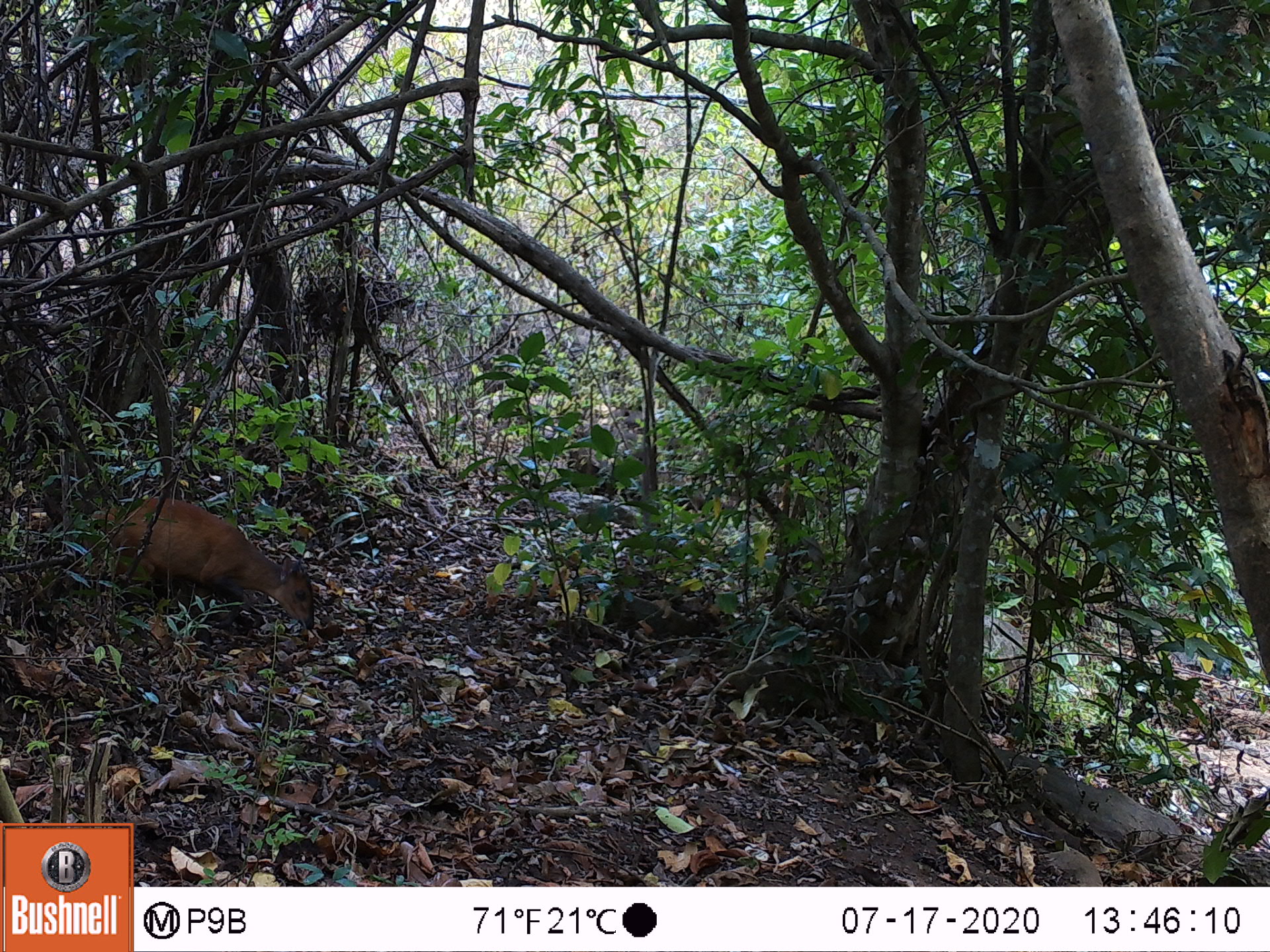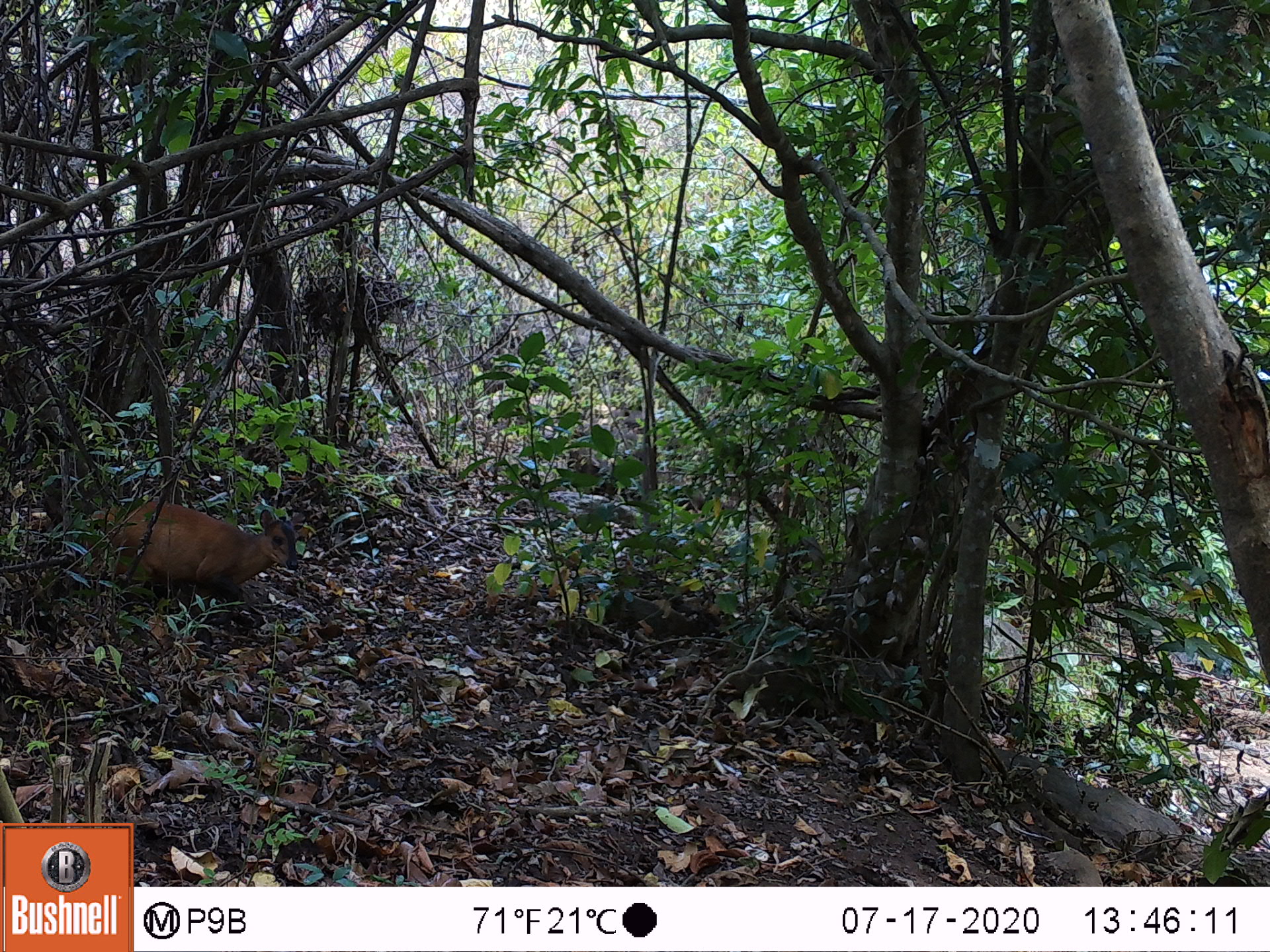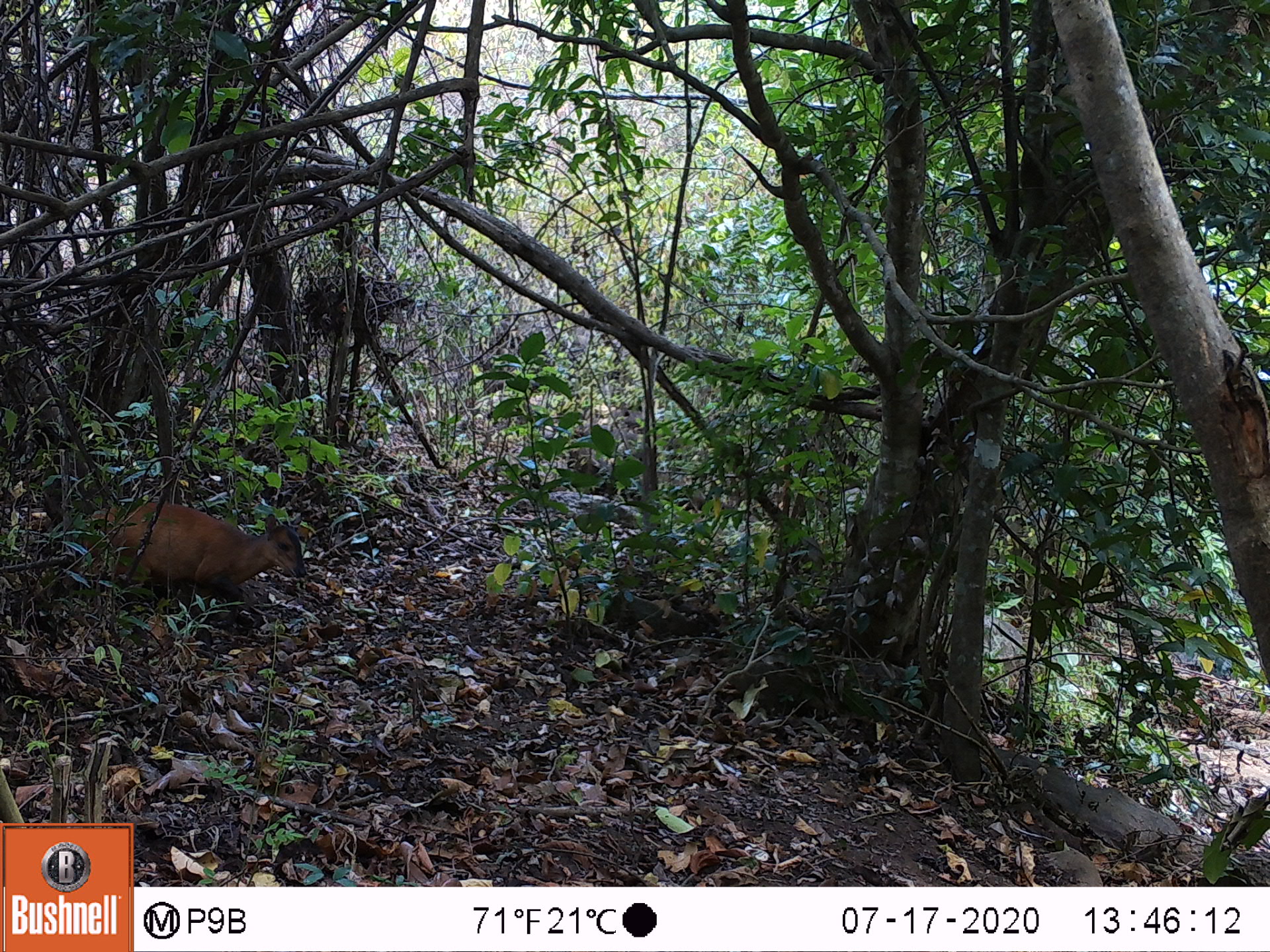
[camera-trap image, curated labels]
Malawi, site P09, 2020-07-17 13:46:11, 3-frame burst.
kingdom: Animalia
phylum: Chordata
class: Mammalia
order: Artiodactyla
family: Bovidae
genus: Cephalophorus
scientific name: Cephalophorus natalensis natalensis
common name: red duiker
Red duiker (Cephalophorus natalensis natalensis), count 1.